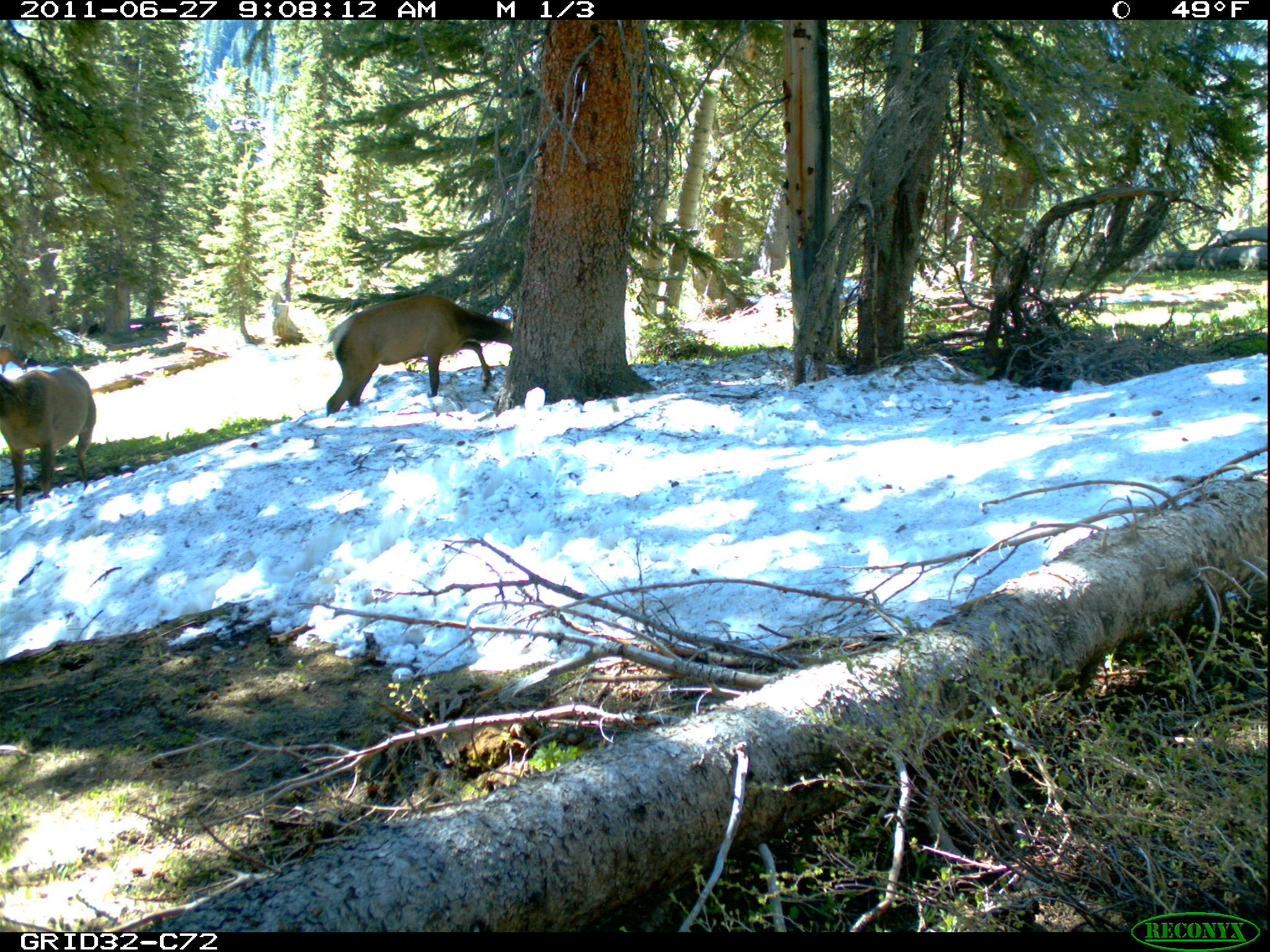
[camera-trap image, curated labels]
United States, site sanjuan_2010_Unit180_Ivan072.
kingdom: Animalia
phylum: Chordata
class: Mammalia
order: Artiodactyla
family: Cervidae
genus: Cervus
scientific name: Cervus elaphus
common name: red deer